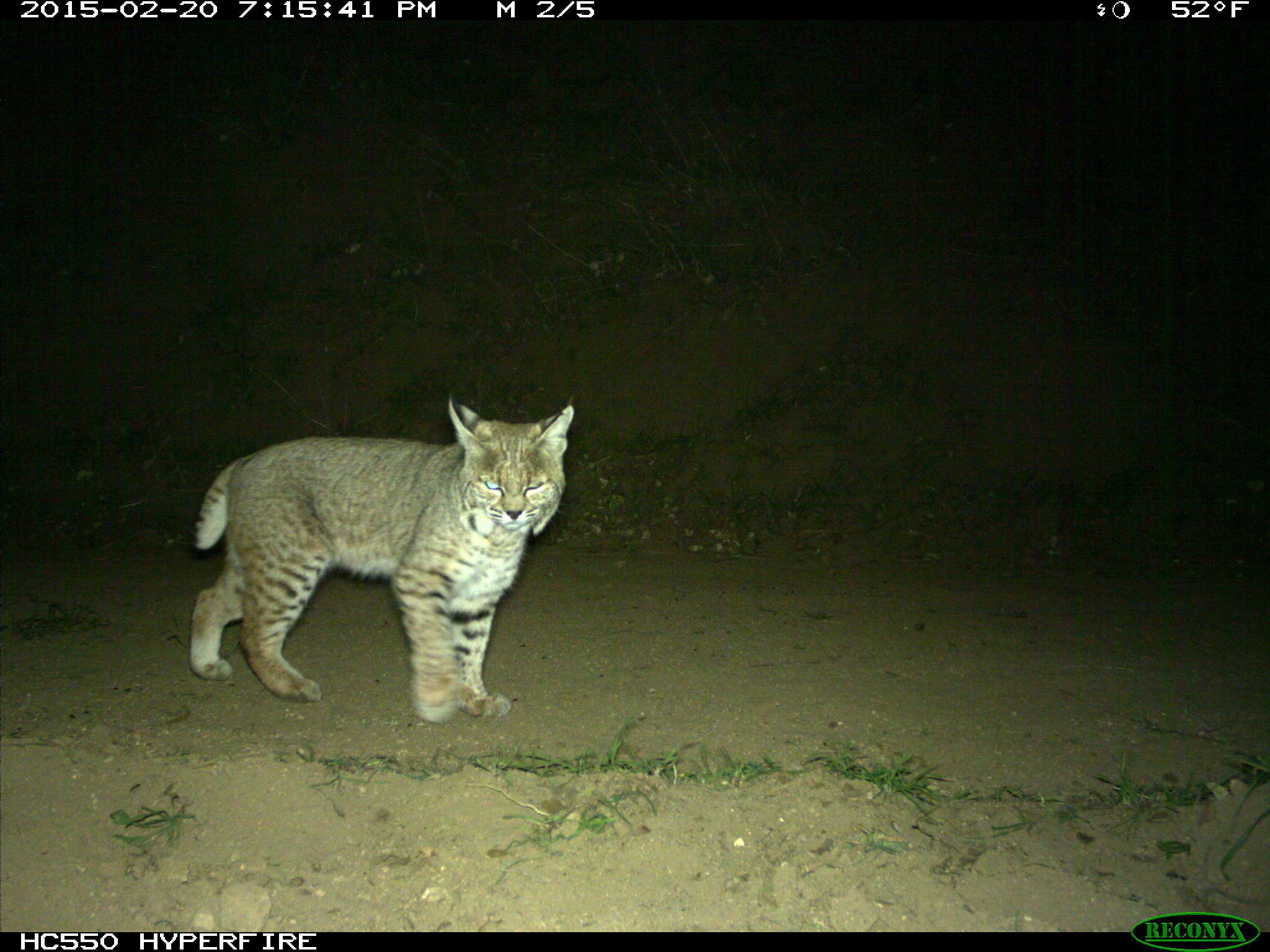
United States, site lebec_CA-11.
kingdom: Animalia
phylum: Chordata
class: Mammalia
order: Carnivora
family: Felidae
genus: Lynx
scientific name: Lynx rufus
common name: bobcat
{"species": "Lynx rufus (bobcat)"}